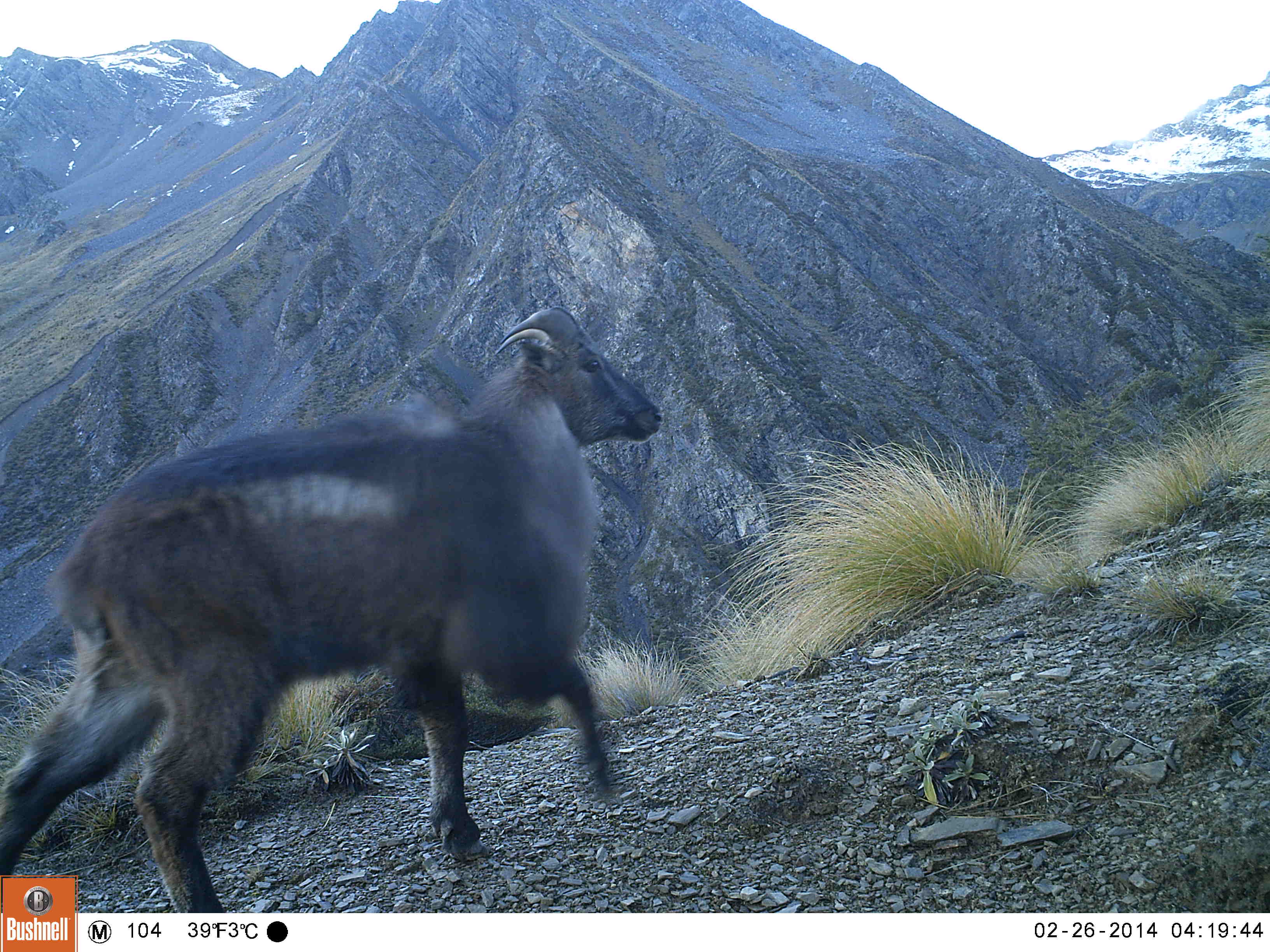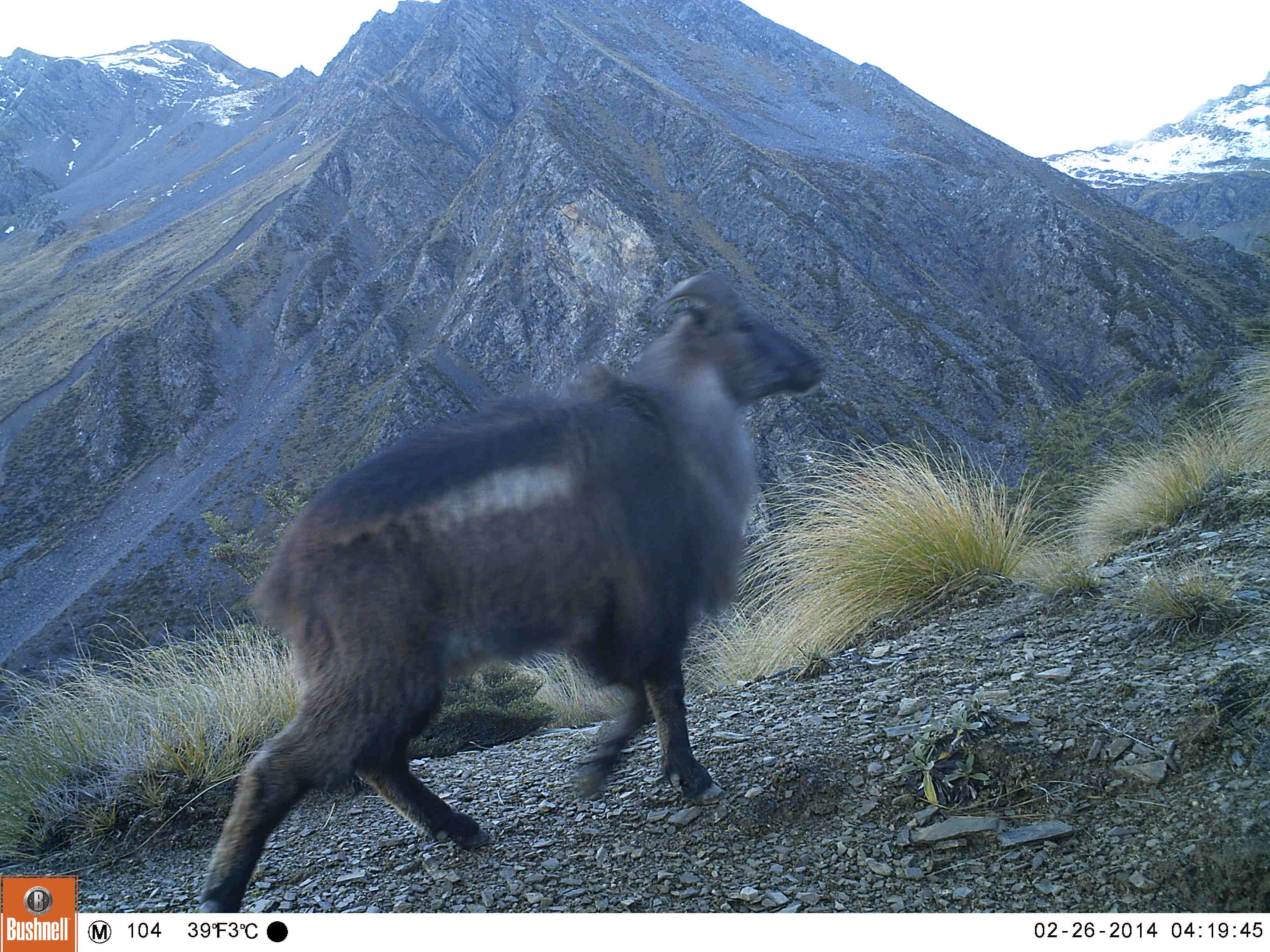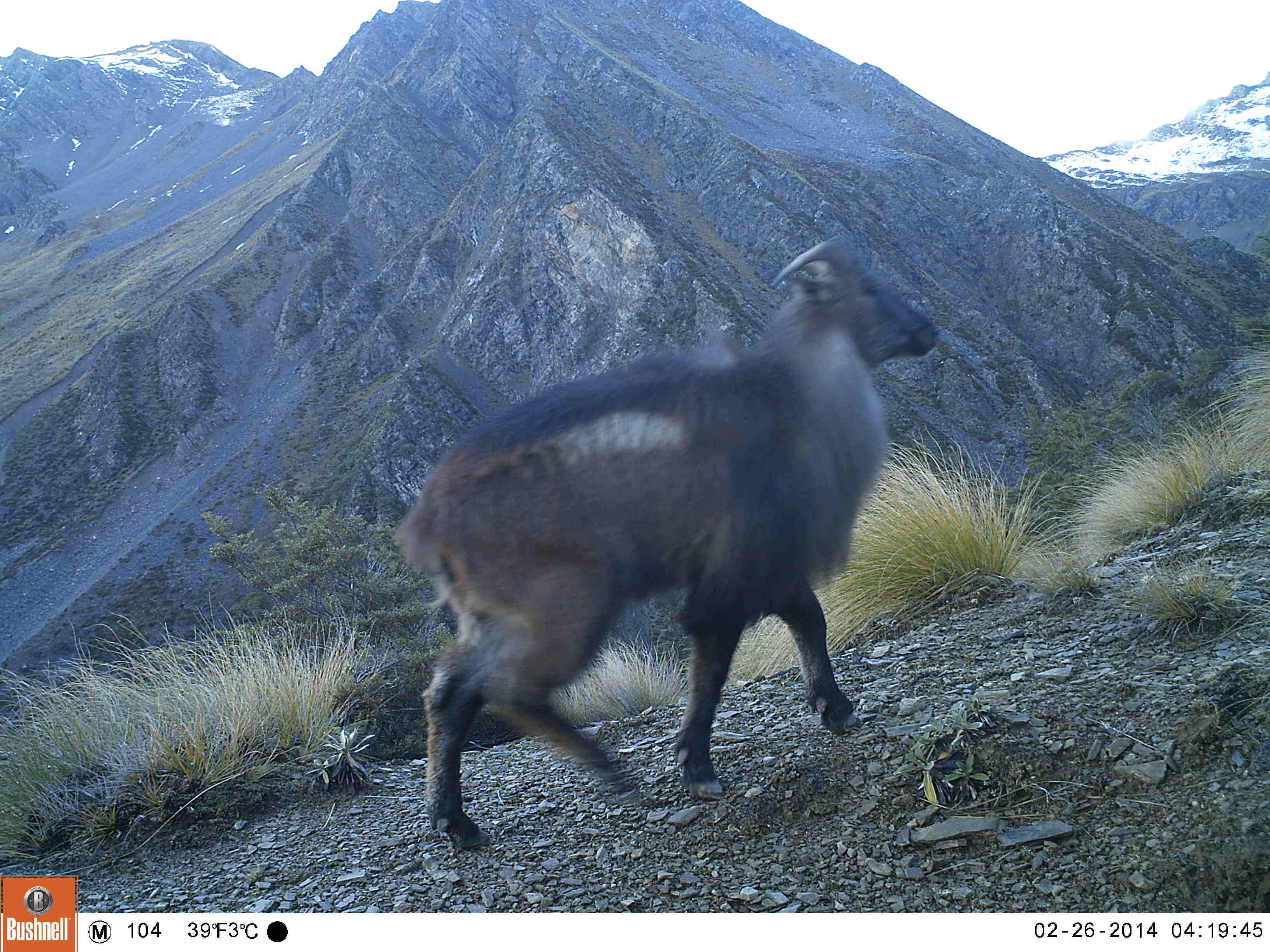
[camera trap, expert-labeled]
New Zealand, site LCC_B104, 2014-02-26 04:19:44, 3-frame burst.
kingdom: Animalia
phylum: Chordata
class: Mammalia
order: Artiodactyla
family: Bovidae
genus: Nilgiritragus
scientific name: Nilgiritragus hylocrius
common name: tahr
Tahr (Nilgiritragus hylocrius).